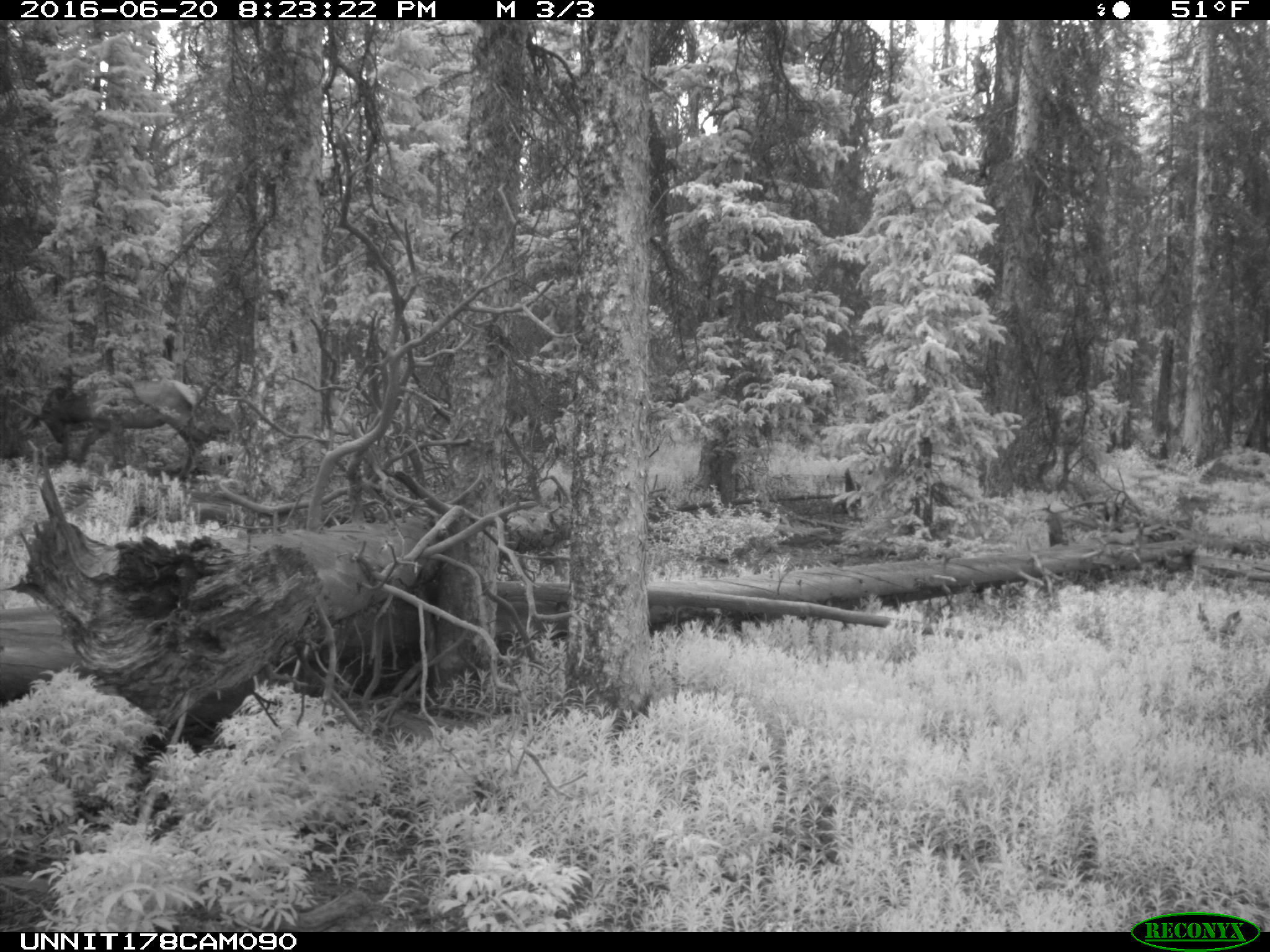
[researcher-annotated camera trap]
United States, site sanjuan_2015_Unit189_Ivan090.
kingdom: Animalia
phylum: Chordata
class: Mammalia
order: Artiodactyla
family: Cervidae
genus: Cervus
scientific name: Cervus elaphus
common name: red deer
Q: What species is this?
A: Cervus elaphus (red deer).